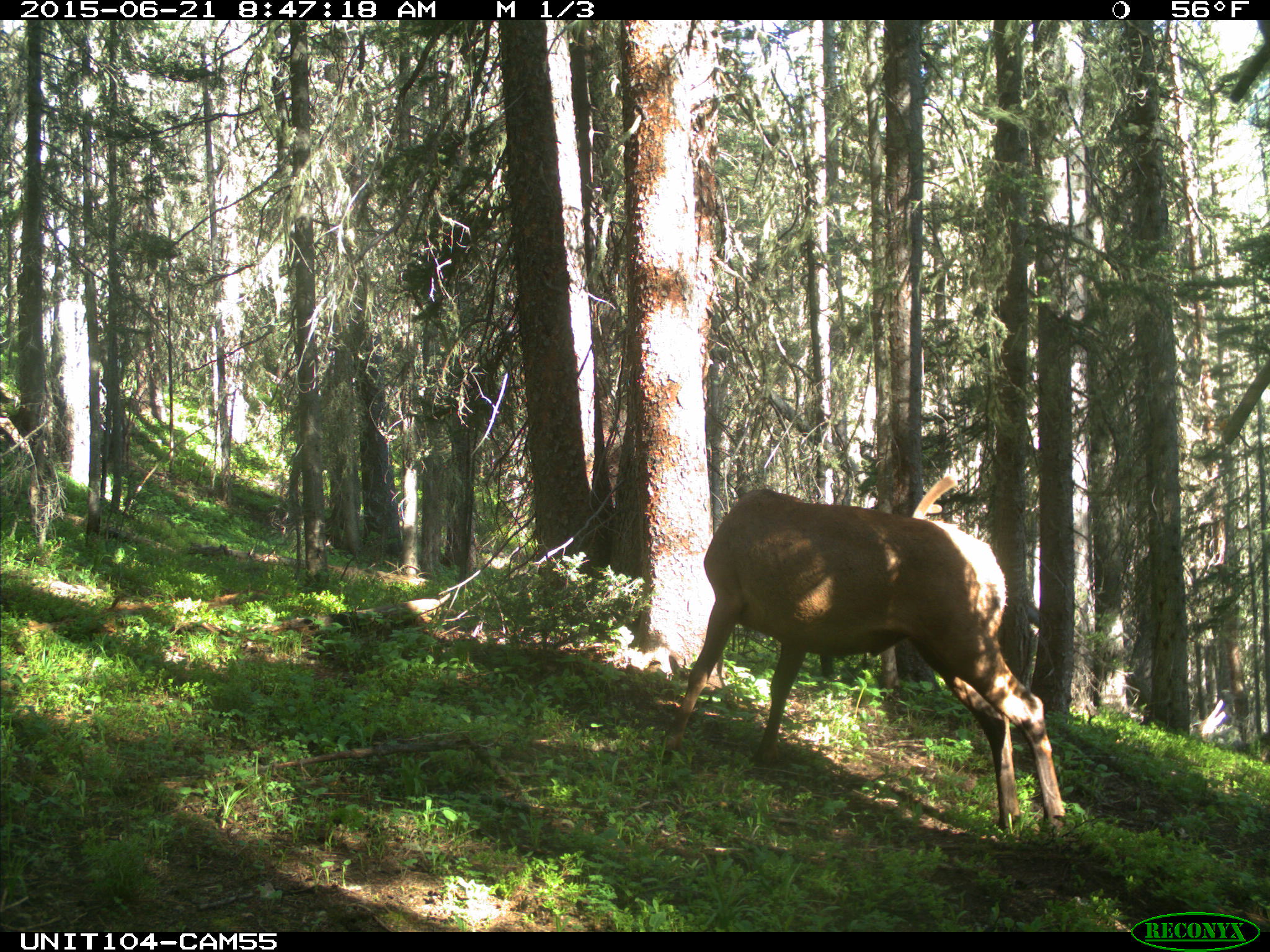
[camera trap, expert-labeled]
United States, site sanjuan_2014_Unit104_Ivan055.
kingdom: Animalia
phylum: Chordata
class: Mammalia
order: Artiodactyla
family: Cervidae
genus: Cervus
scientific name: Cervus elaphus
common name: red deer